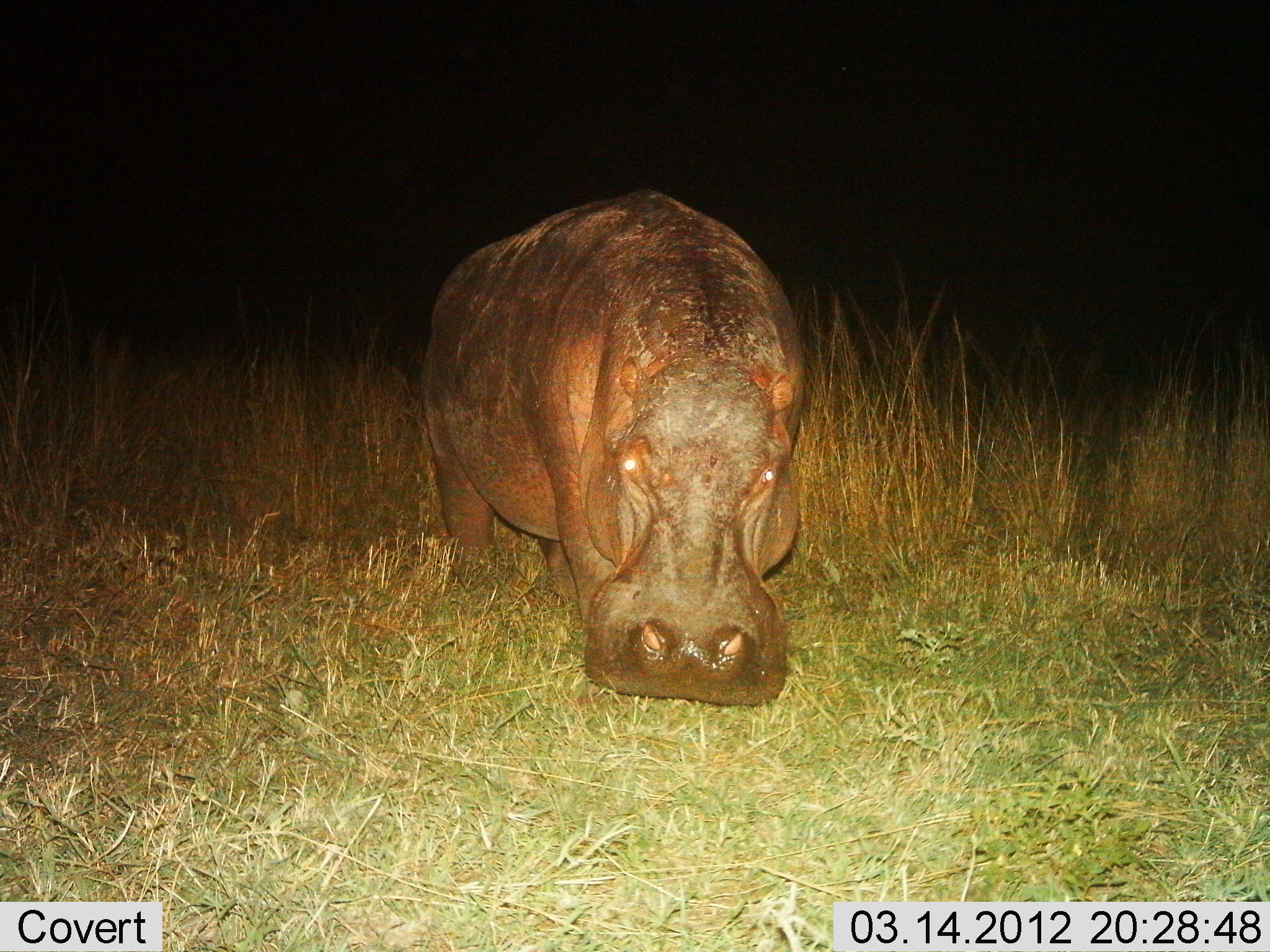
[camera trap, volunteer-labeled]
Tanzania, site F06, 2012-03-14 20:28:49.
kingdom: Animalia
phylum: Chordata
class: Mammalia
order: Artiodactyla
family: Hippopotamidae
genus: Hippopotamus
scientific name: Hippopotamus amphibius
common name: hippopotamus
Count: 1.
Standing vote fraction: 59%.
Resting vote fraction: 4%.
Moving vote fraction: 7%.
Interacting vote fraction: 4%.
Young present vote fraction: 0%.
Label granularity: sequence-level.